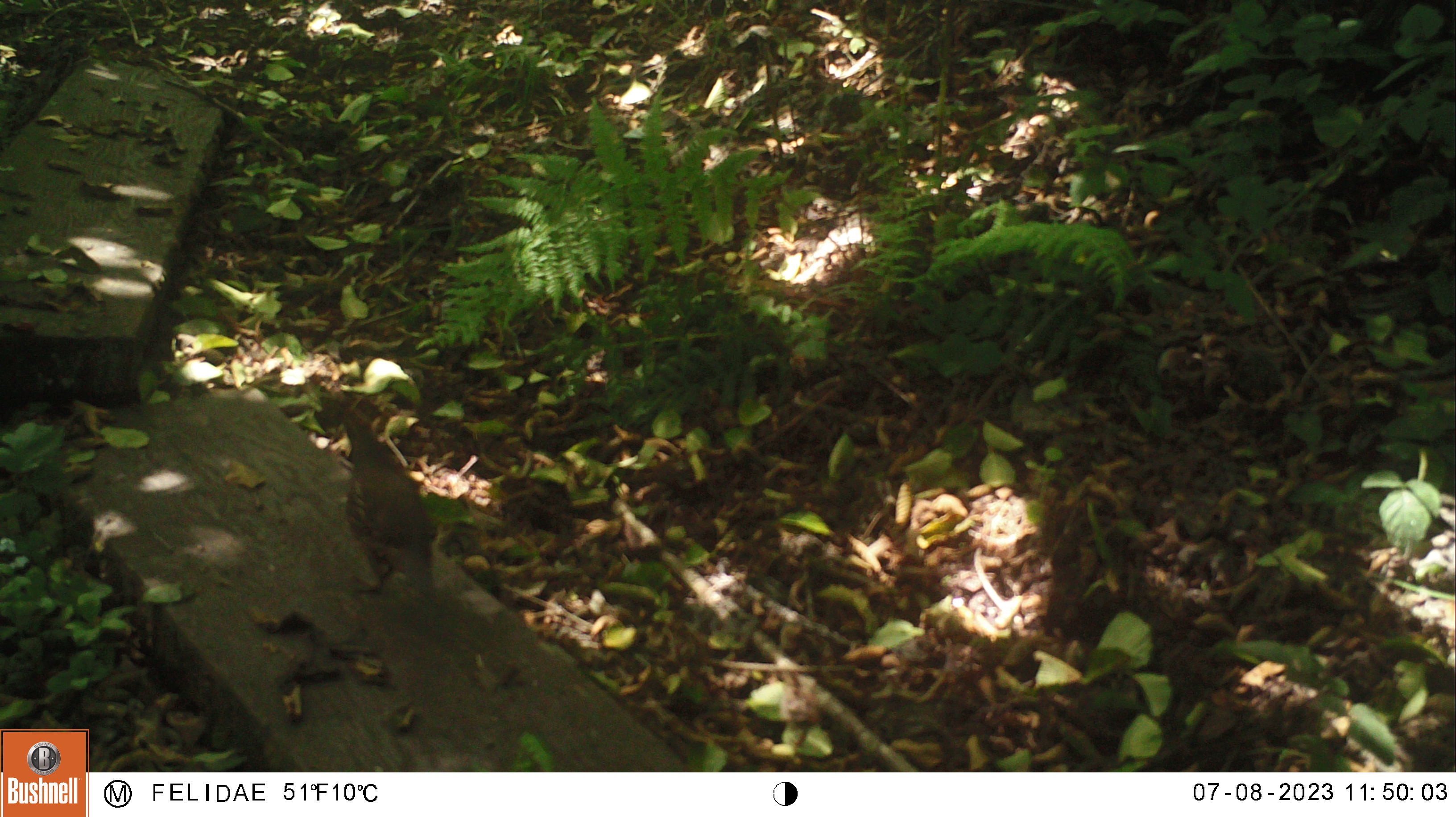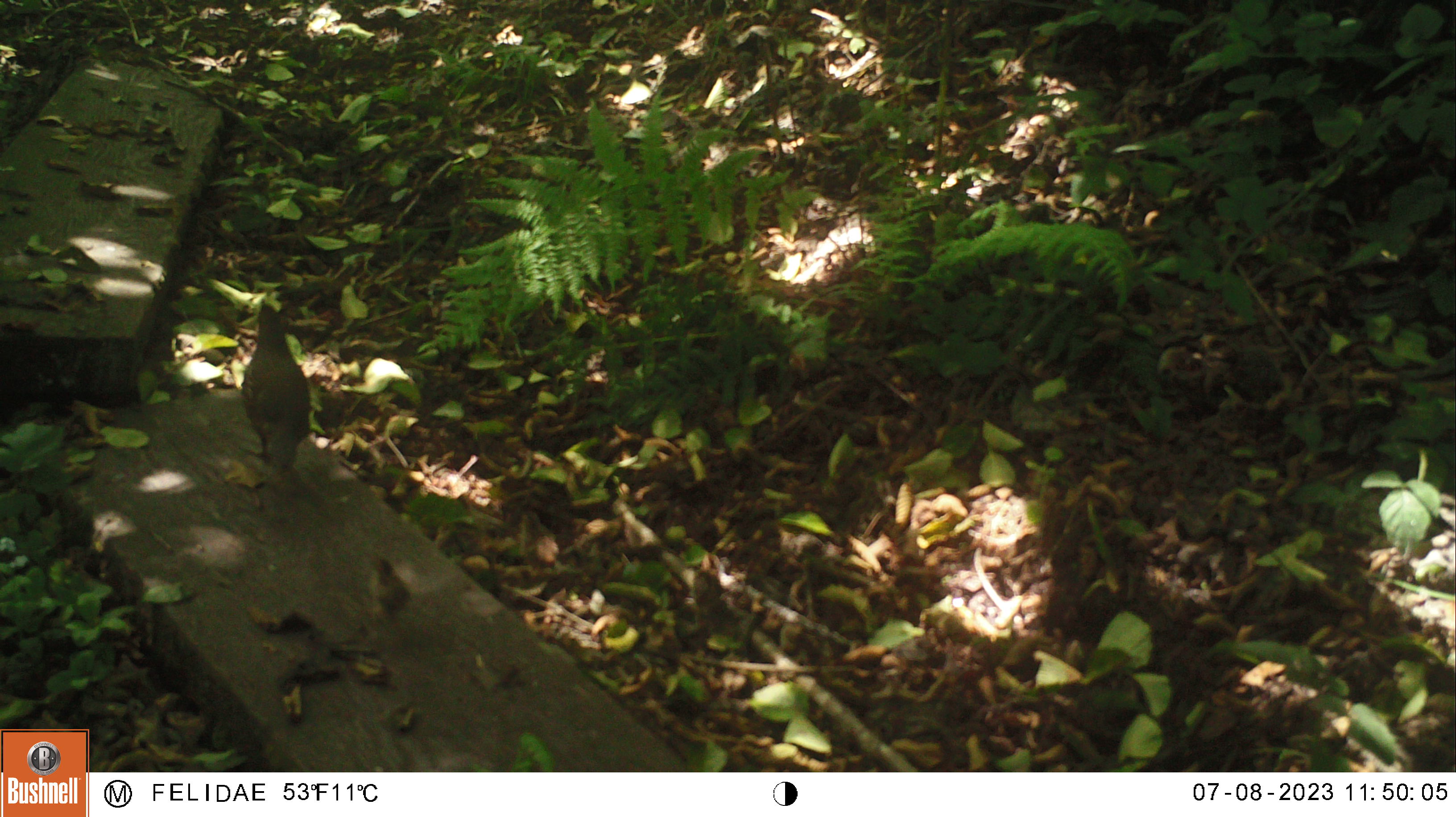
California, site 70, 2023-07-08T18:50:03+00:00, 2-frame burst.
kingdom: Animalia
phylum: Chordata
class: Aves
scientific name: Aves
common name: bird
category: unknown bird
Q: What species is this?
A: Unknown bird (bird) (Aves).